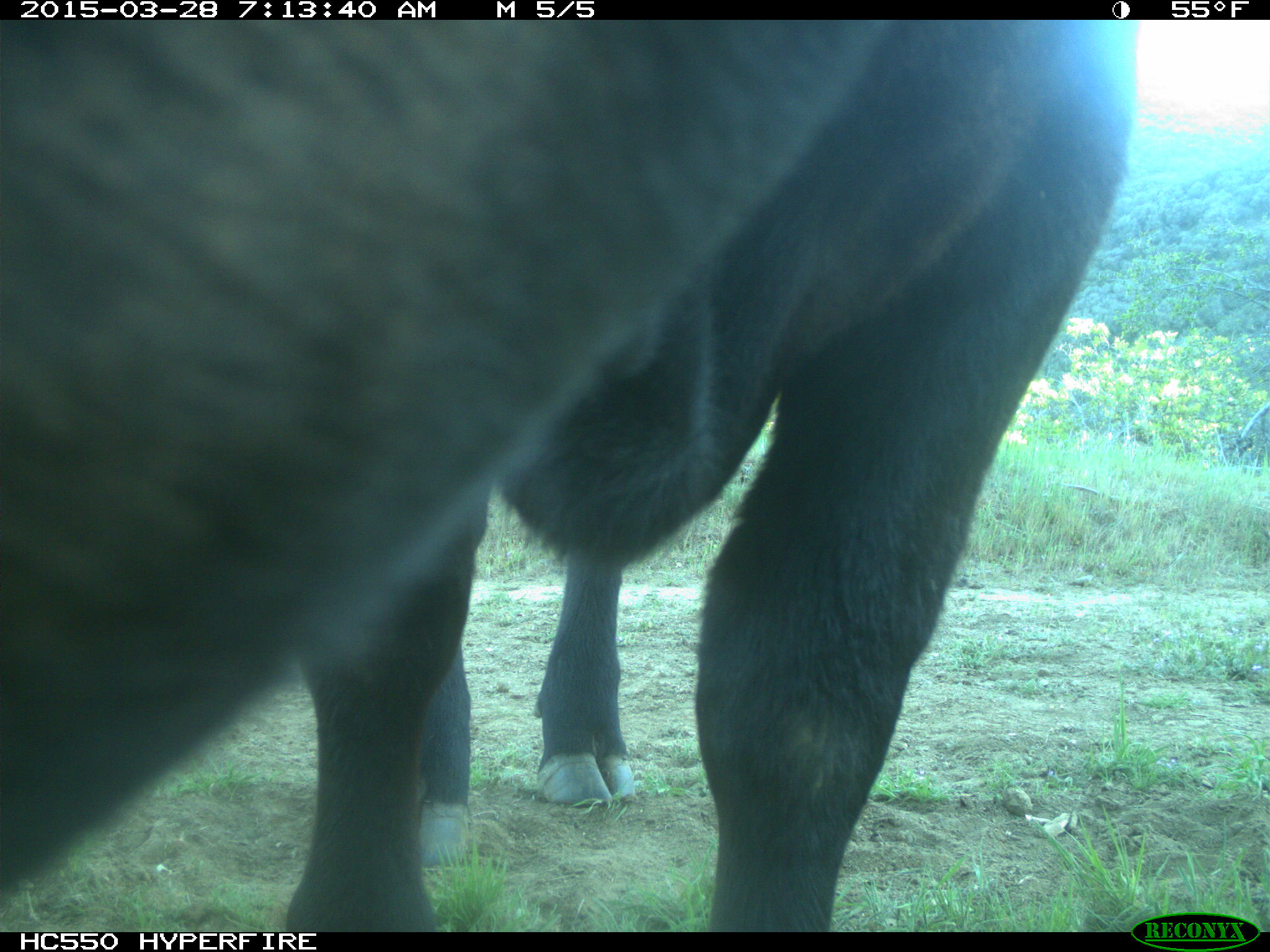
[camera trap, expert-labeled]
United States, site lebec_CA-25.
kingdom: Animalia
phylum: Chordata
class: Mammalia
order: Artiodactyla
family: Bovidae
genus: Bos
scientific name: Bos taurus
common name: domestic cow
Bos taurus (domestic cow).